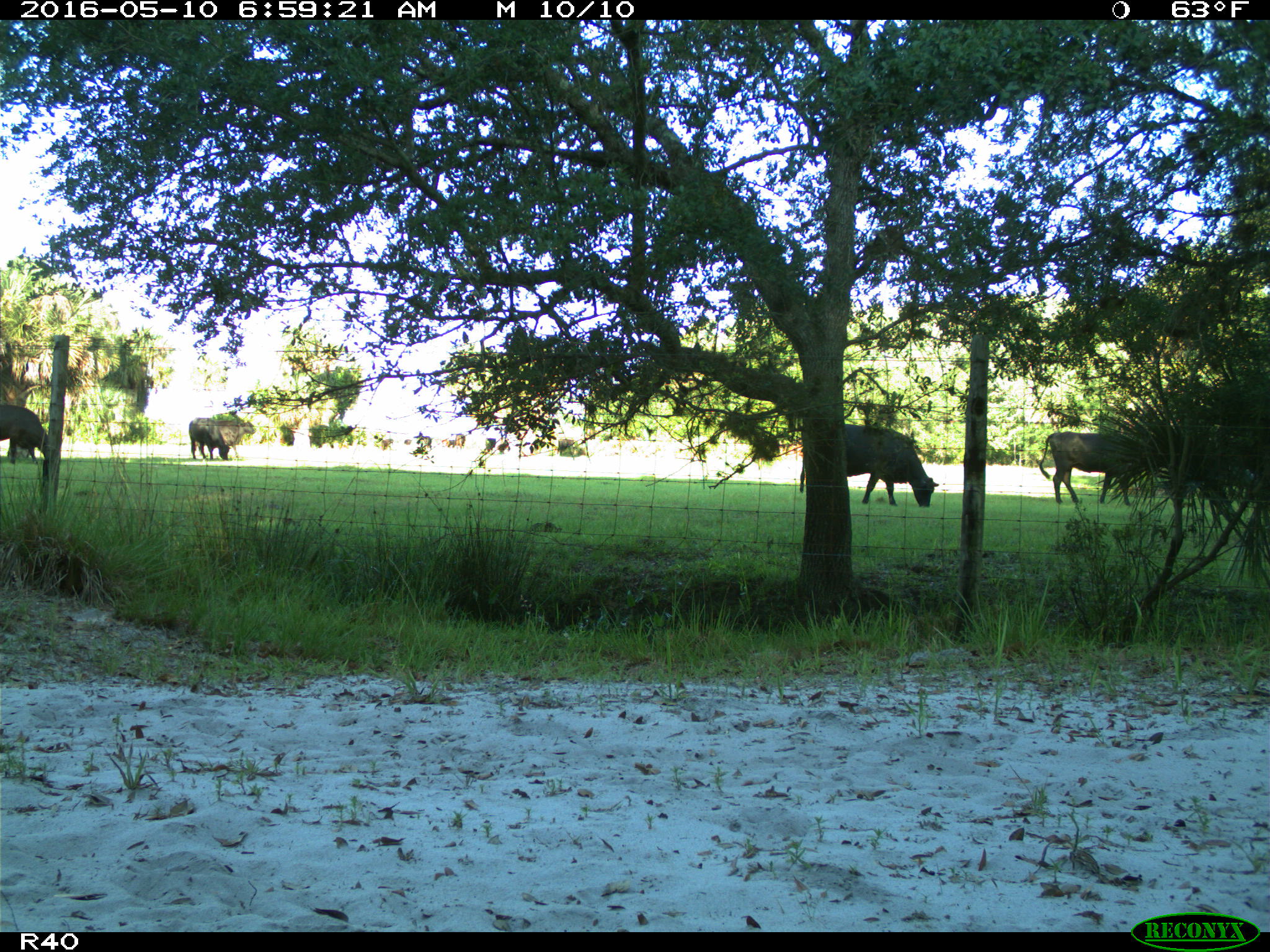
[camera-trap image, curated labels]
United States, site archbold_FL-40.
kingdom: Animalia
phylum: Chordata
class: Mammalia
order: Artiodactyla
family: Bovidae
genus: Bos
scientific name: Bos taurus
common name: domestic cow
Bos taurus (domestic cow).